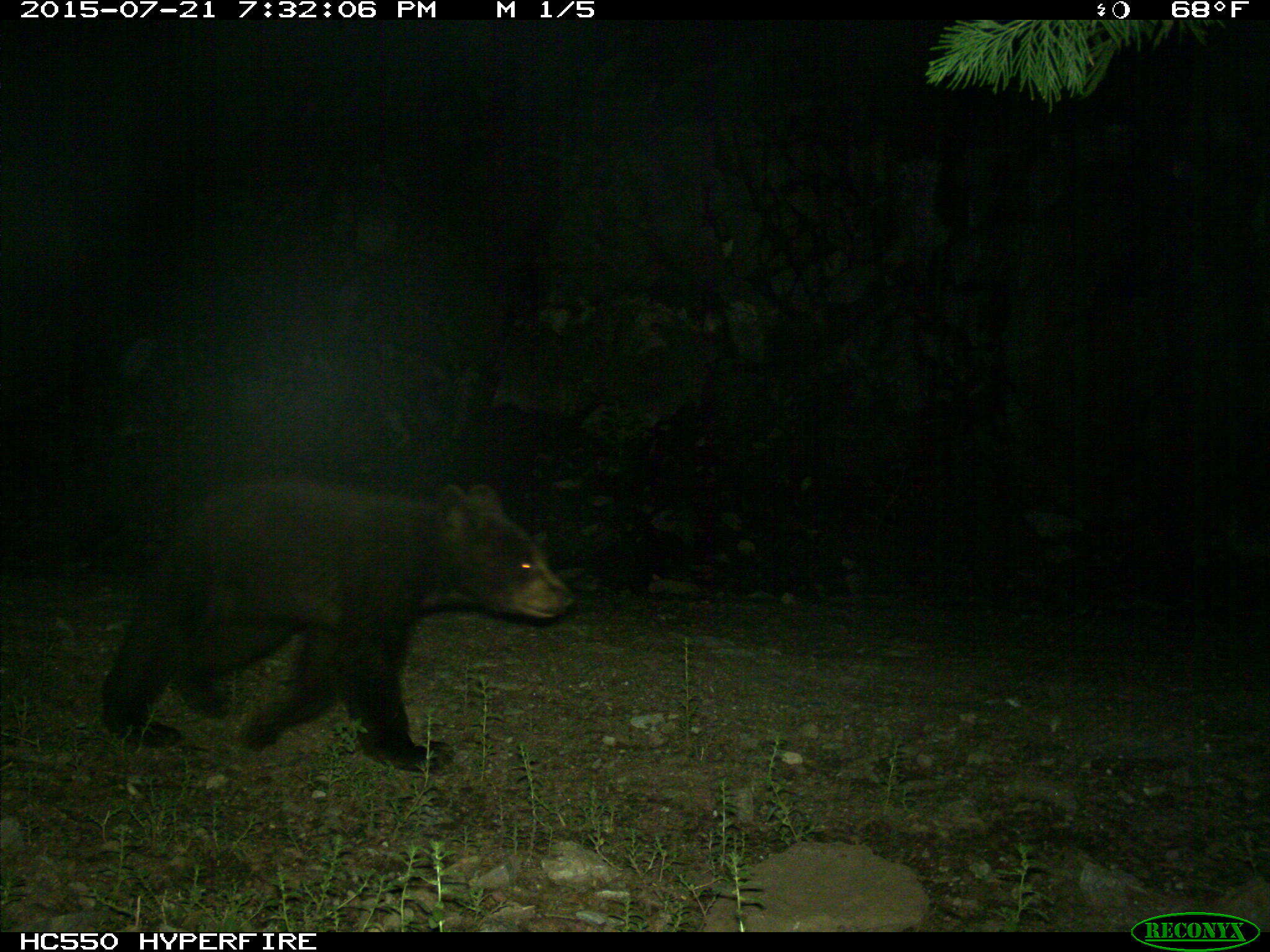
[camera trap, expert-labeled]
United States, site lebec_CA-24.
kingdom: Animalia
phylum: Chordata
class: Mammalia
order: Carnivora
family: Ursidae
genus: Ursus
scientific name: Ursus americanus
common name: american black bear